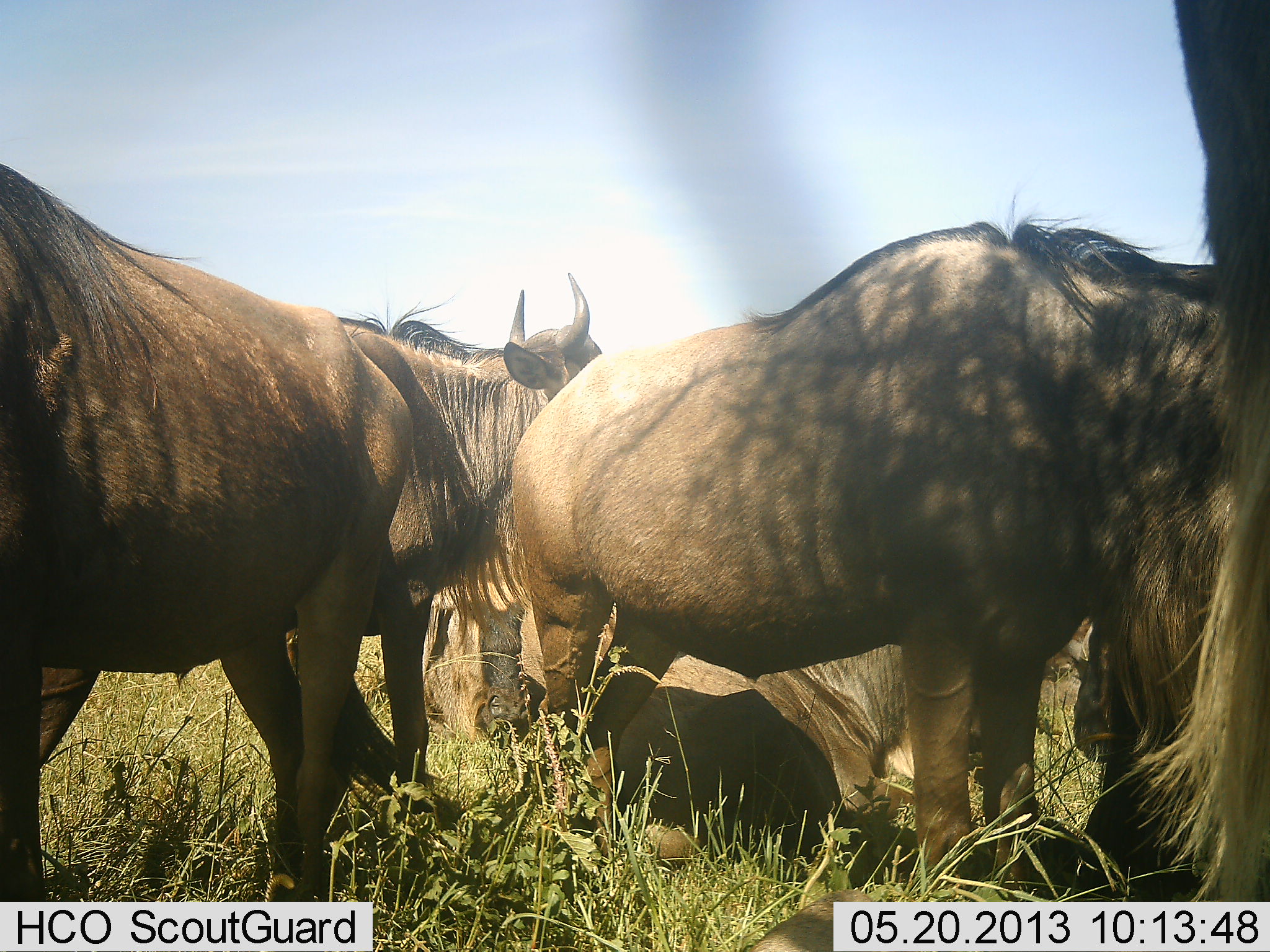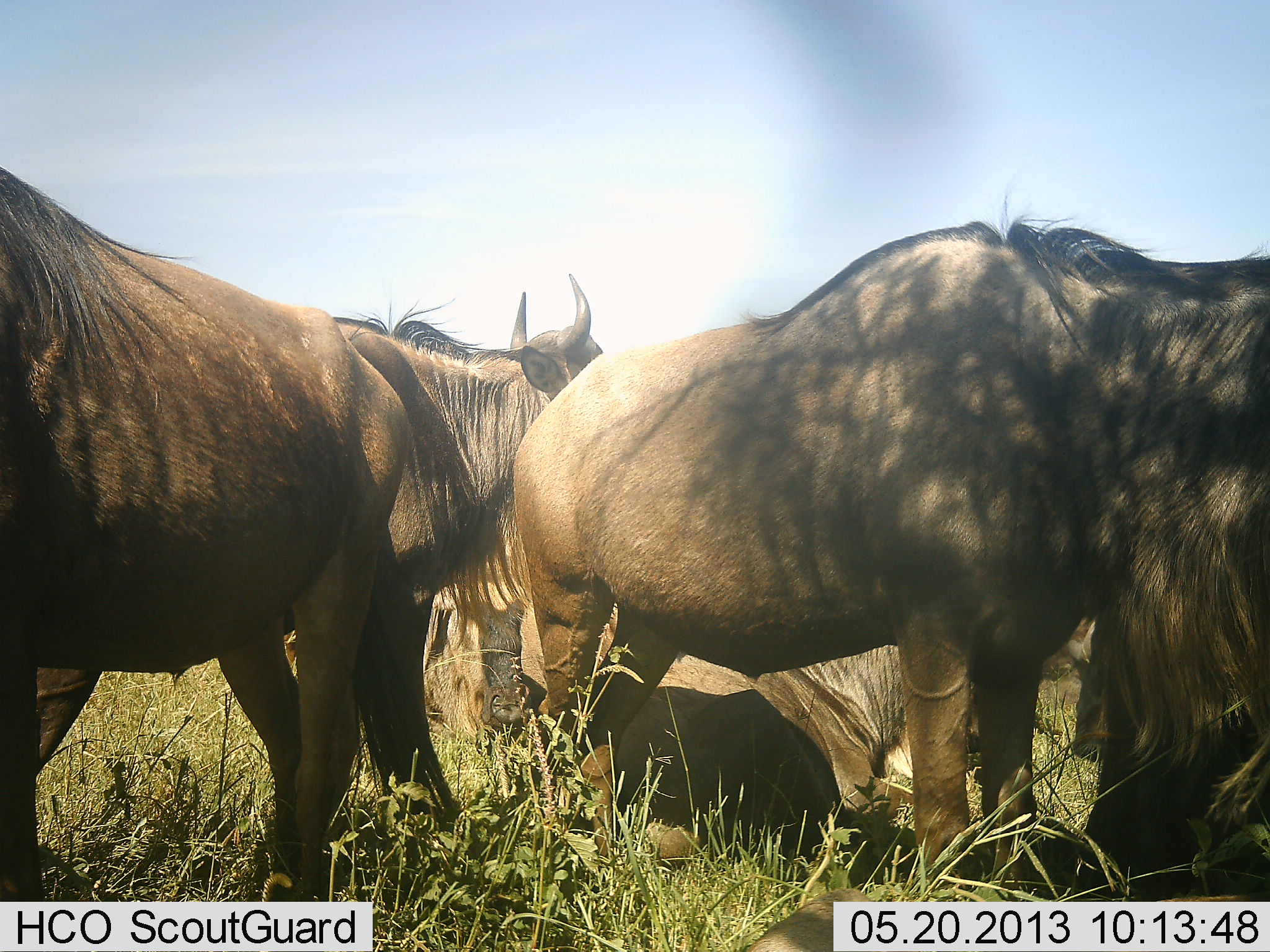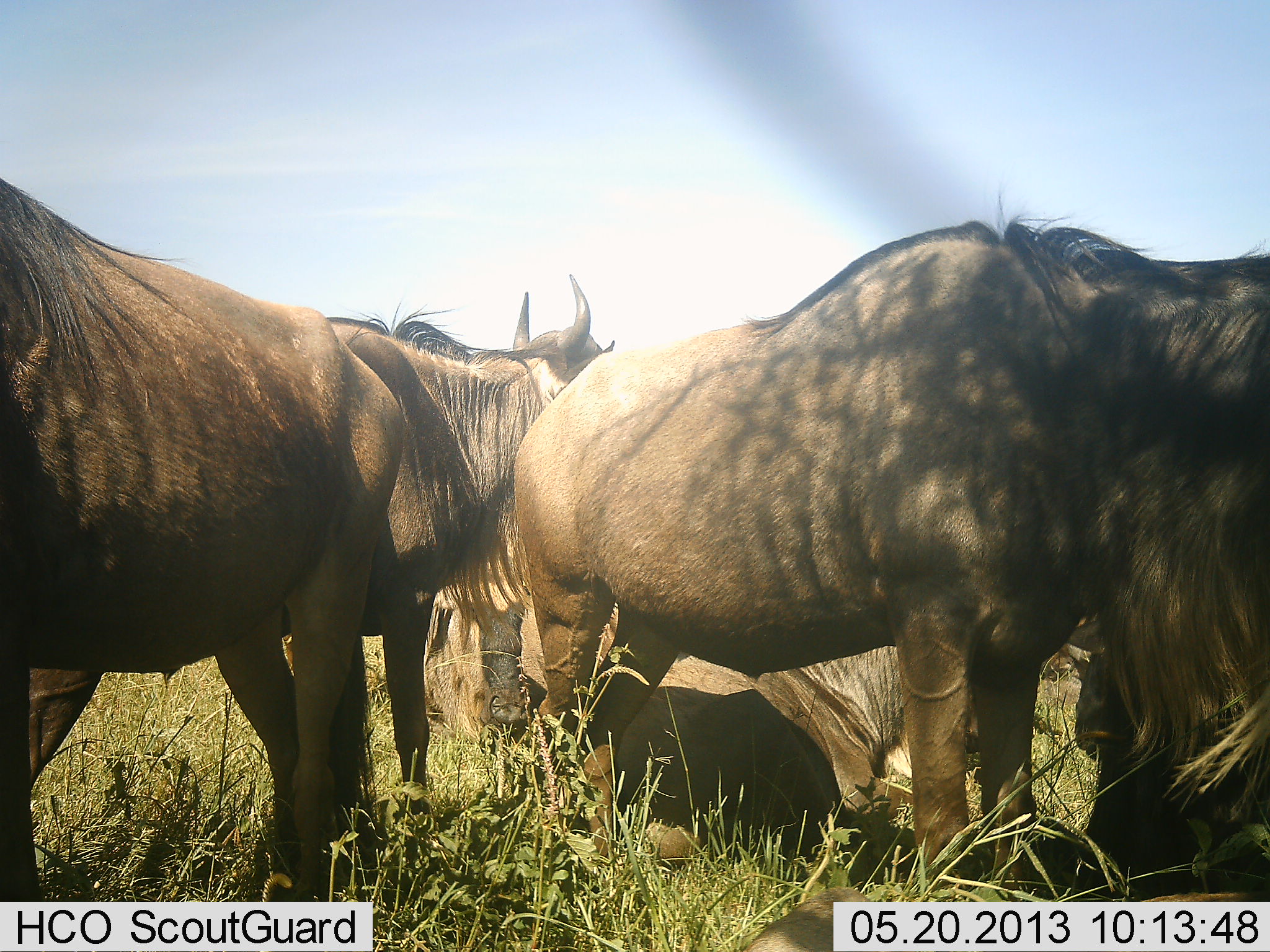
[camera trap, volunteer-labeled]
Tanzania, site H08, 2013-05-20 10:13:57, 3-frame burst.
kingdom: Animalia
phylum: Chordata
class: Mammalia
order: Artiodactyla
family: Bovidae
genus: Connochaetes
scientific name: Connochaetes taurinus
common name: blue wildebeest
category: wildebeest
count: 5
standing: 80%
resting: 80%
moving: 0%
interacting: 0%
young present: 0%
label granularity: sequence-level